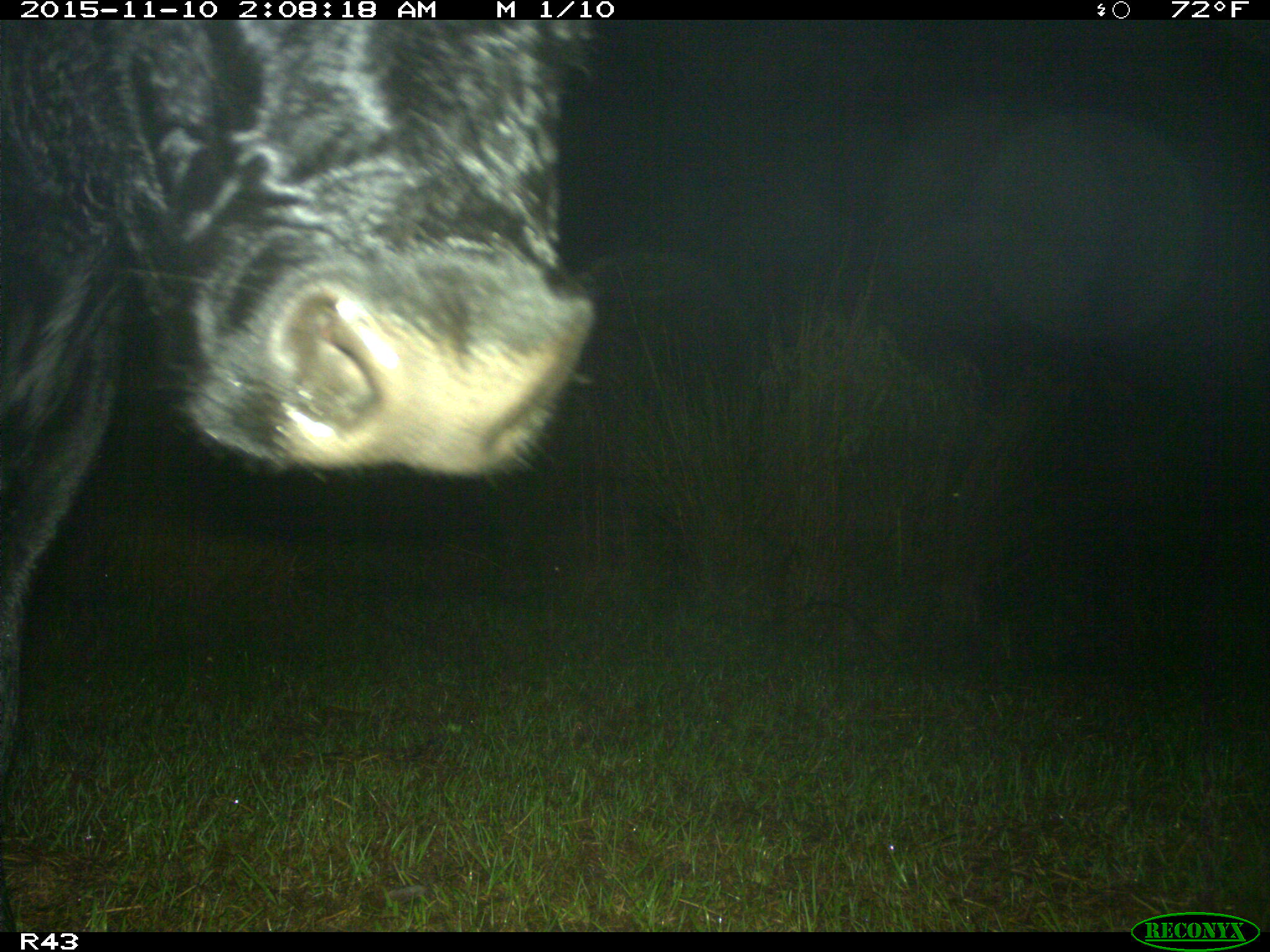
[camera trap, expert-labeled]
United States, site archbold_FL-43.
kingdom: Animalia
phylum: Chordata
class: Mammalia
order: Artiodactyla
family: Bovidae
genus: Bos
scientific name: Bos taurus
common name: domestic cow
Bos taurus (domestic cow).